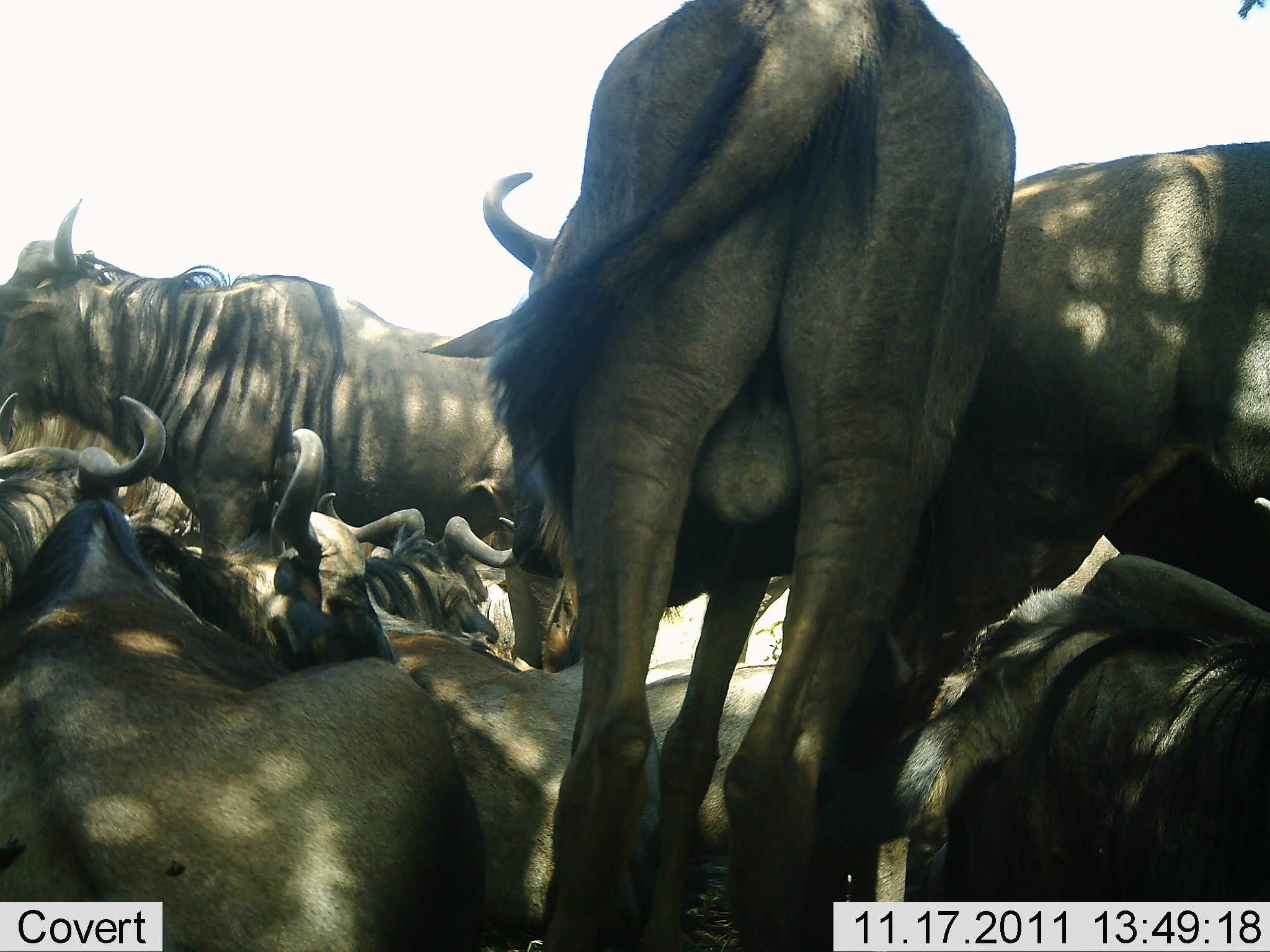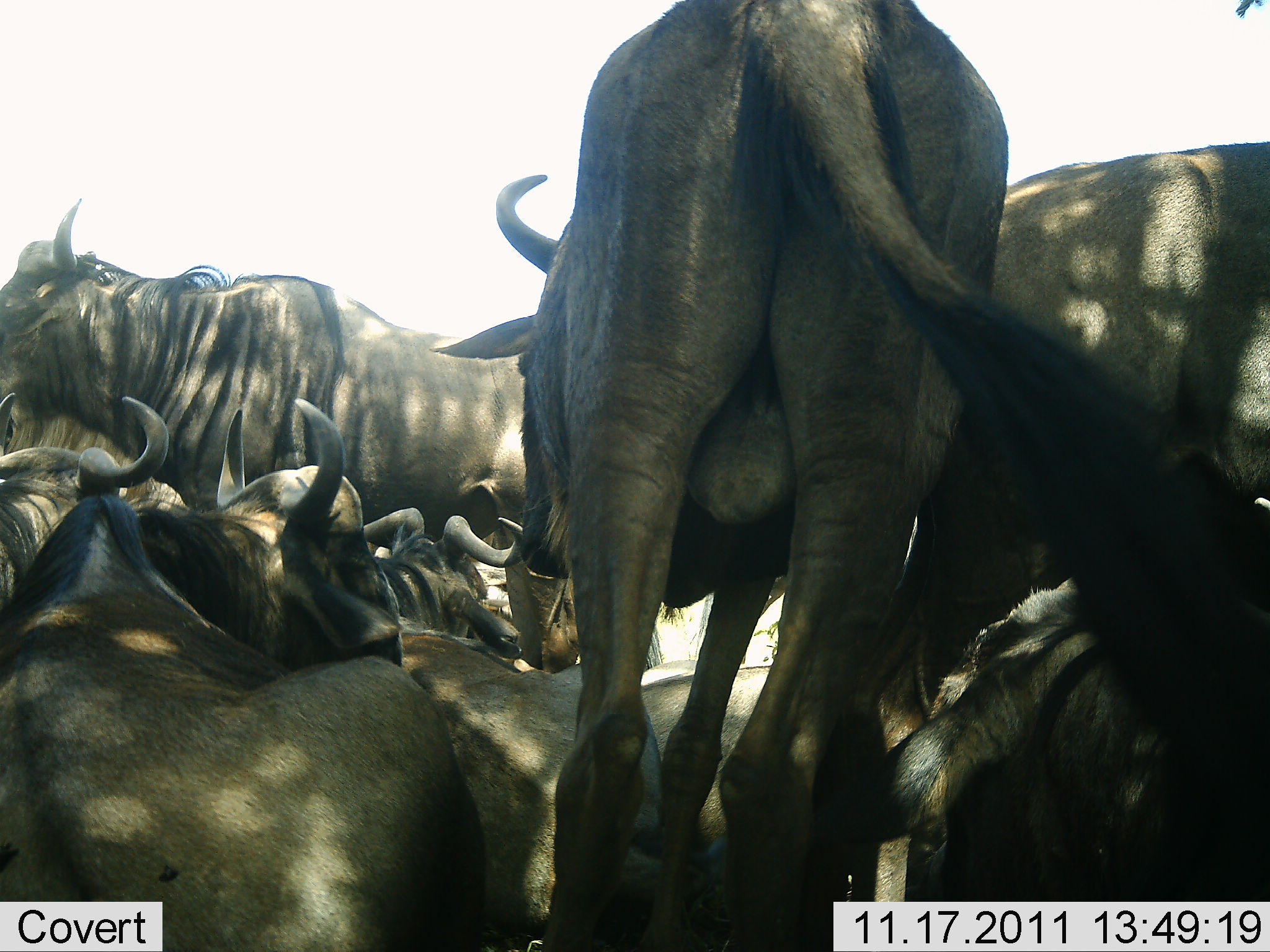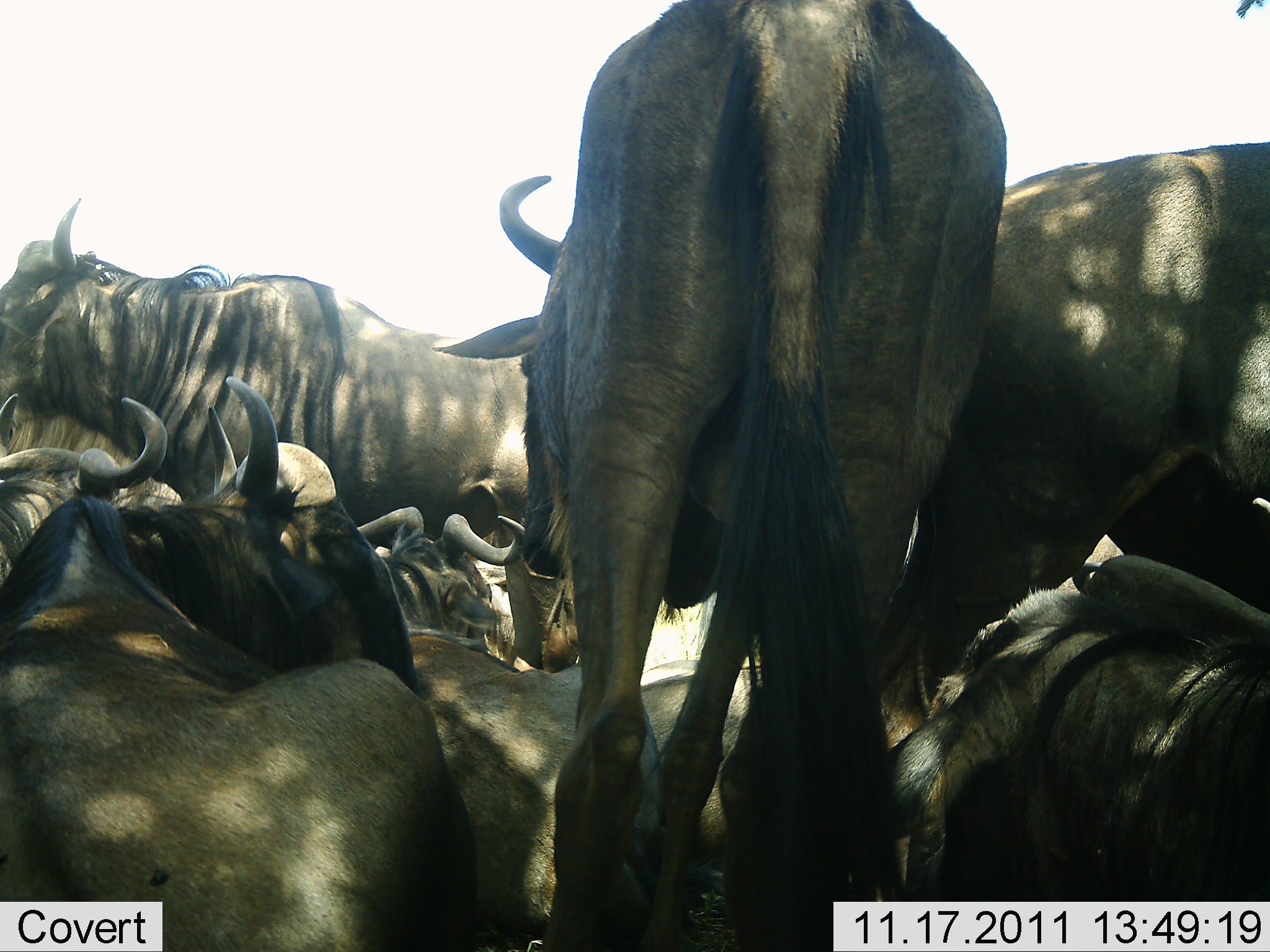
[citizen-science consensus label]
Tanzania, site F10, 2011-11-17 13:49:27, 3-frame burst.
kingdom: Animalia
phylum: Chordata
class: Mammalia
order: Artiodactyla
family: Bovidae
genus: Connochaetes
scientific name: Connochaetes taurinus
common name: blue wildebeest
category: wildebeest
Wildebeest (blue wildebeest) (Connochaetes taurinus), count 8. Behavior (volunteer vote fractions): standing 58%, resting 100%, moving 0%, interacting 17%. Young present (vote fraction): 0%. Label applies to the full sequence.